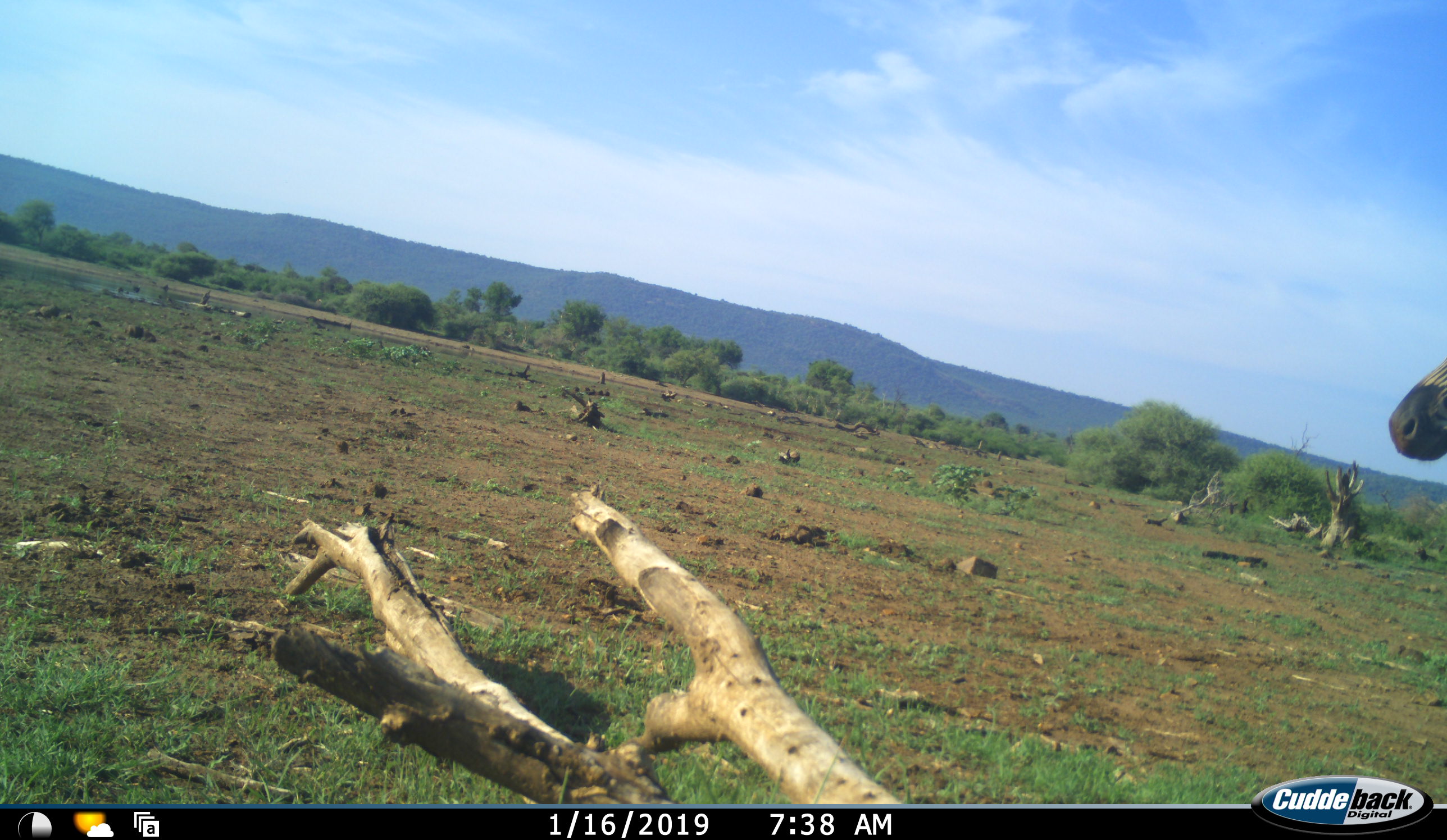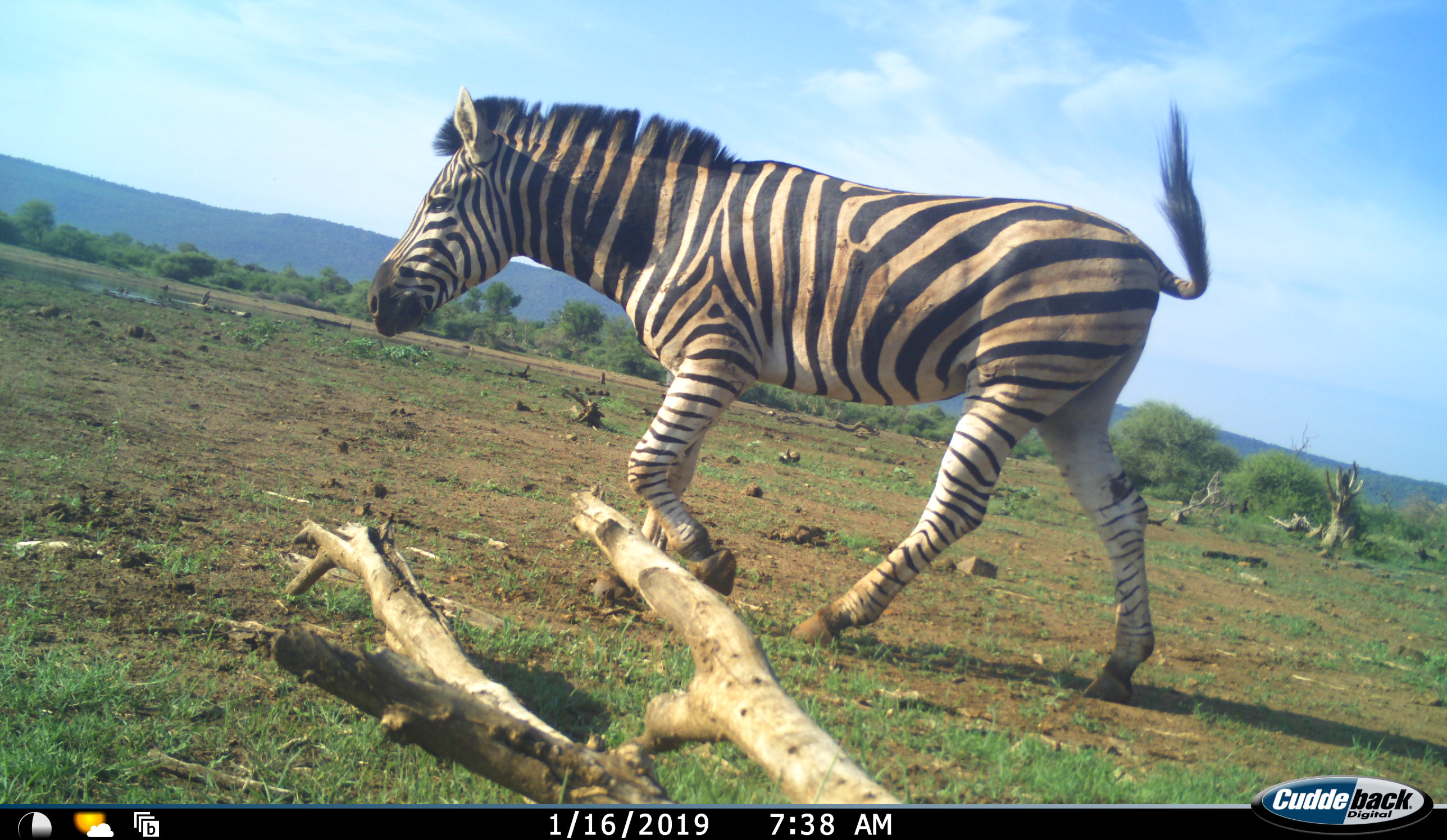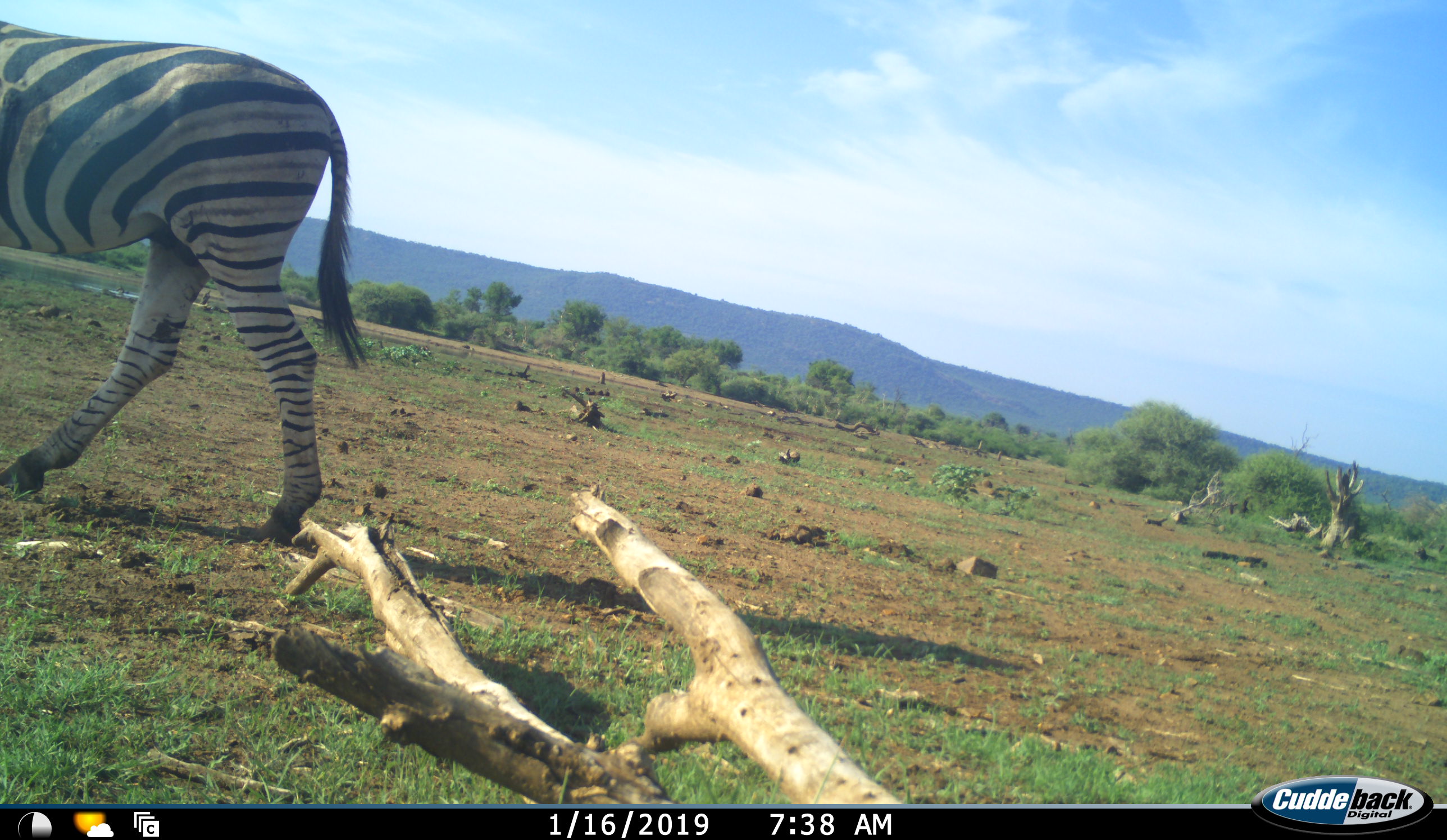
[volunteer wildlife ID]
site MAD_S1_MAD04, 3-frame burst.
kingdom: Animalia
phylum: Chordata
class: Mammalia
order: Perissodactyla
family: Equidae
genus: Equus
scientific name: Equus quagga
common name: plains zebra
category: zebraplains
Zebraplains (plains zebra) (Equus quagga), count 1. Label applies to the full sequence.